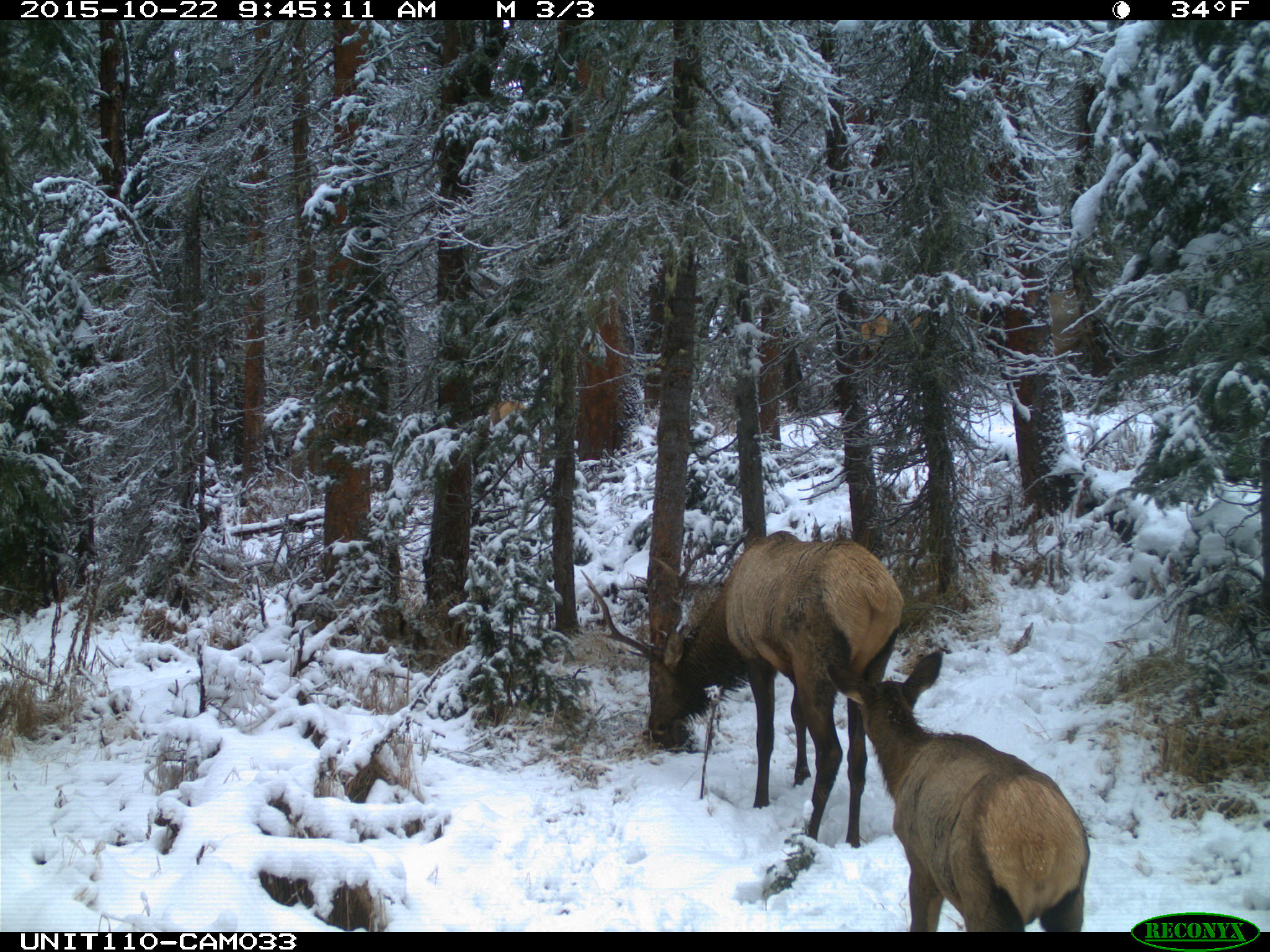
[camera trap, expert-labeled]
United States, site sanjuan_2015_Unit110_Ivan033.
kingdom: Animalia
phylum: Chordata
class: Mammalia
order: Artiodactyla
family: Cervidae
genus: Cervus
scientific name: Cervus elaphus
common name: red deer